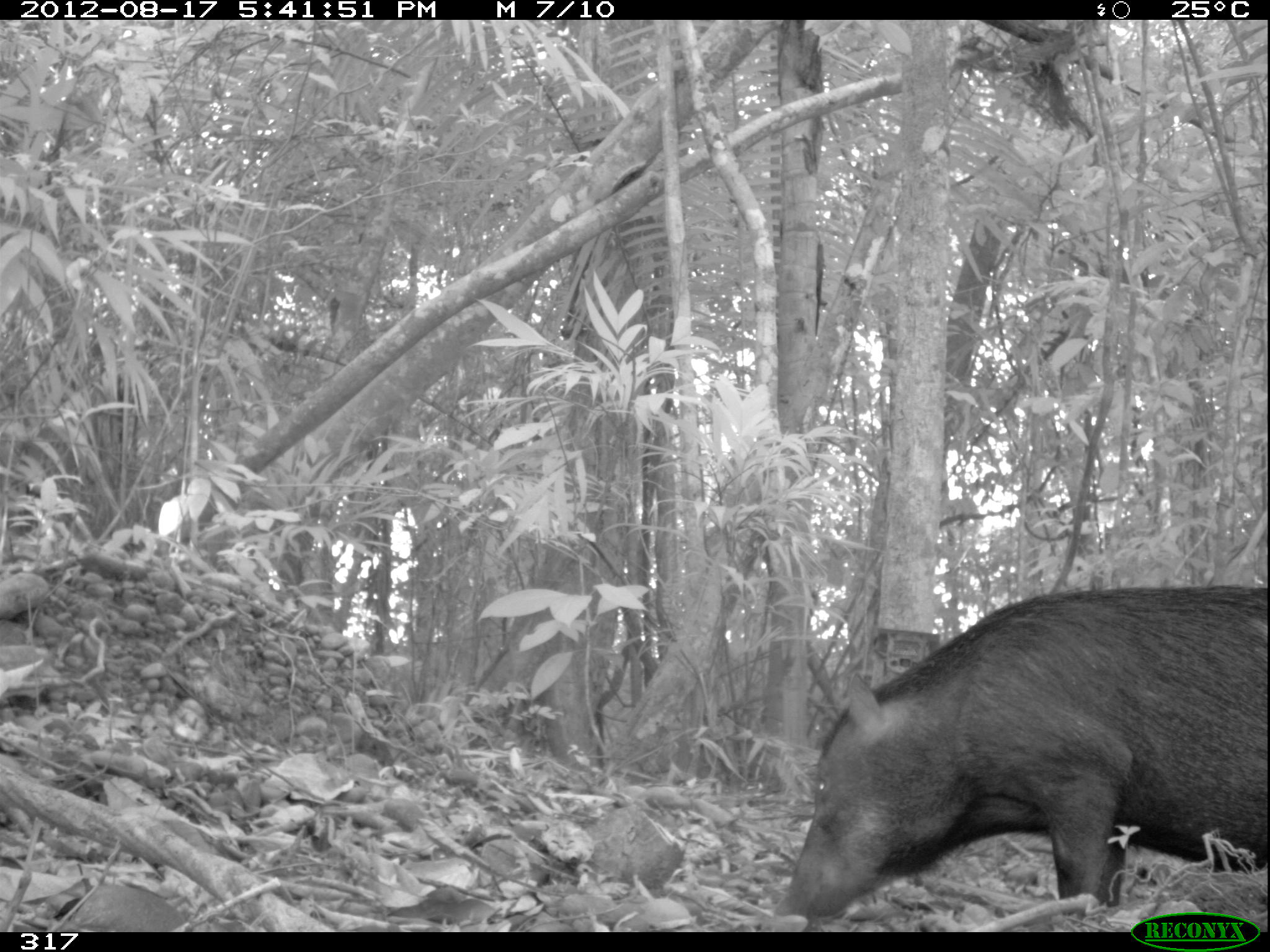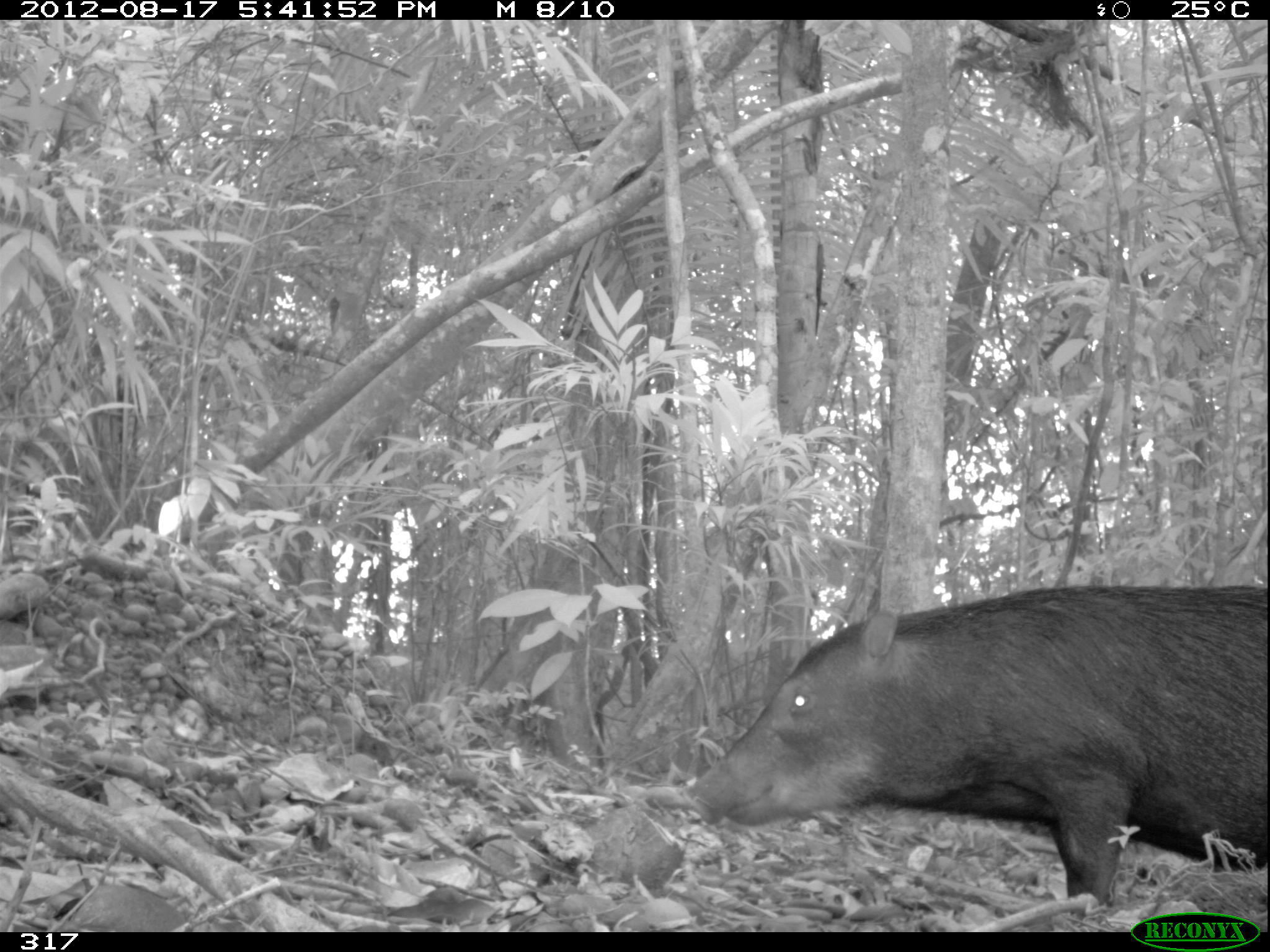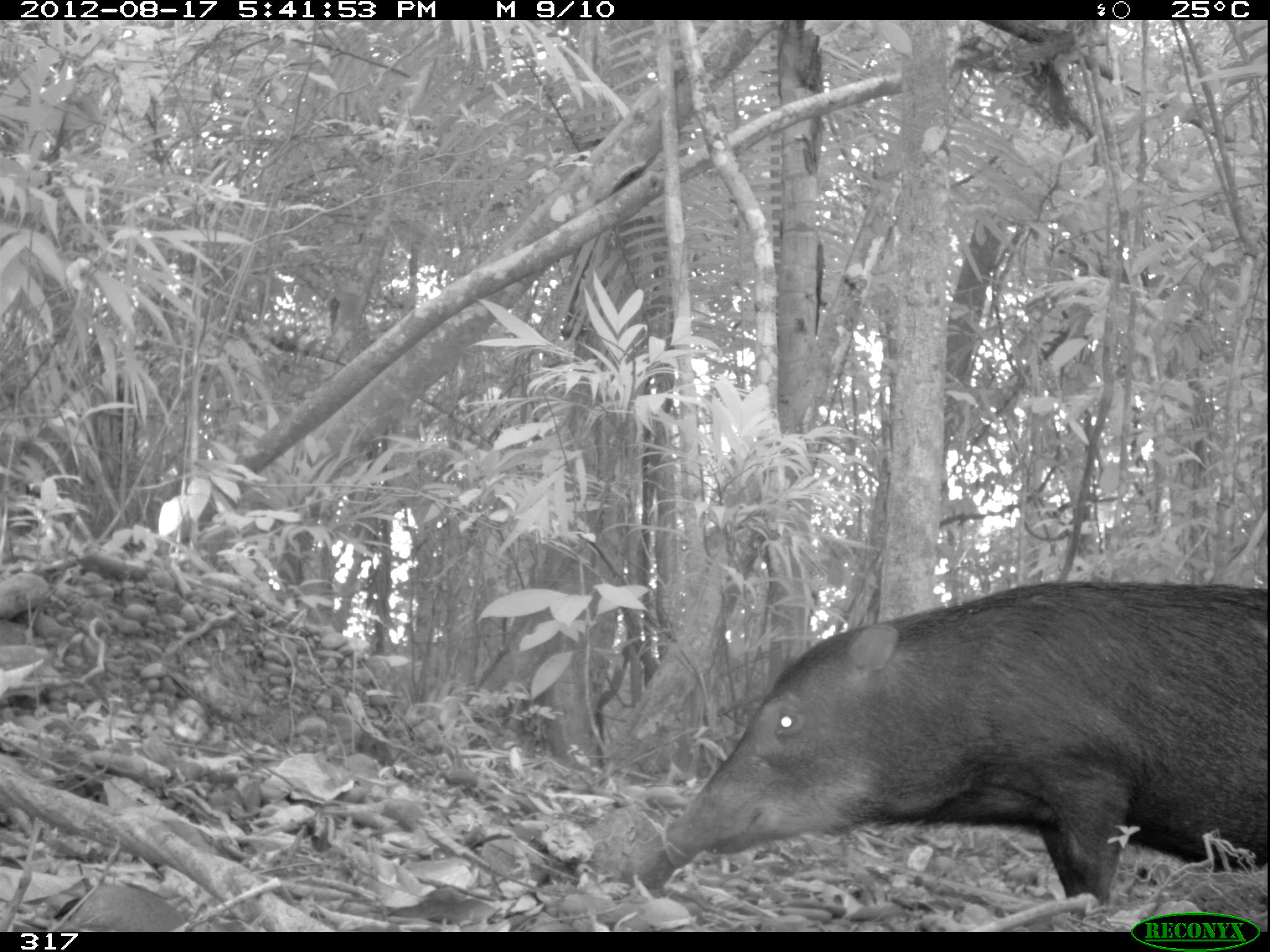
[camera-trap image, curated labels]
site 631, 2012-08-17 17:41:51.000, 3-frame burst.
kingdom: Animalia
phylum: Chordata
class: Mammalia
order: Artiodactyla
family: Tayassuidae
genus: Tayassu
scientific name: Tayassu pecari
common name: white-lipped peccary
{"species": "Tayassu pecari (white-lipped peccary)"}